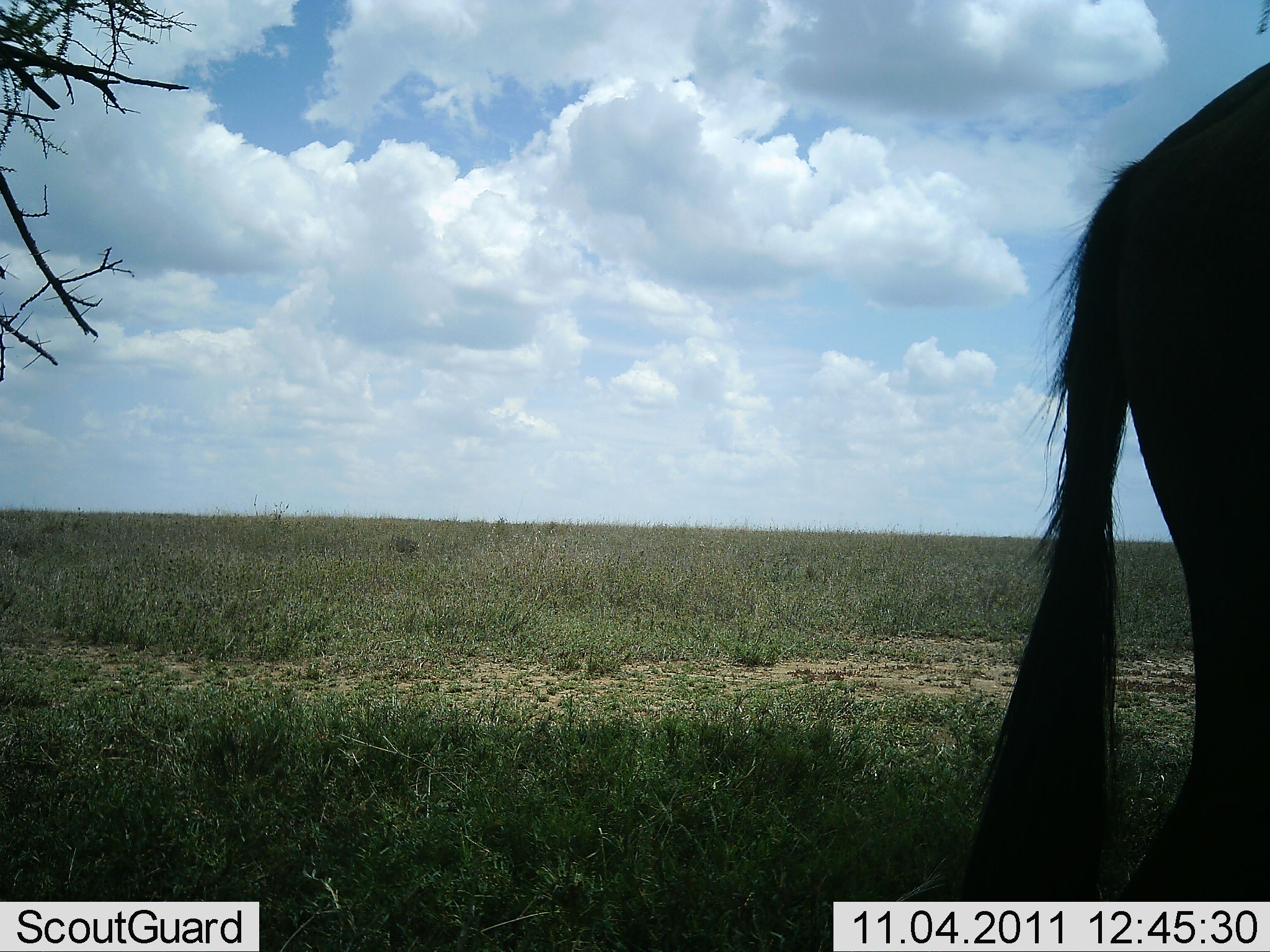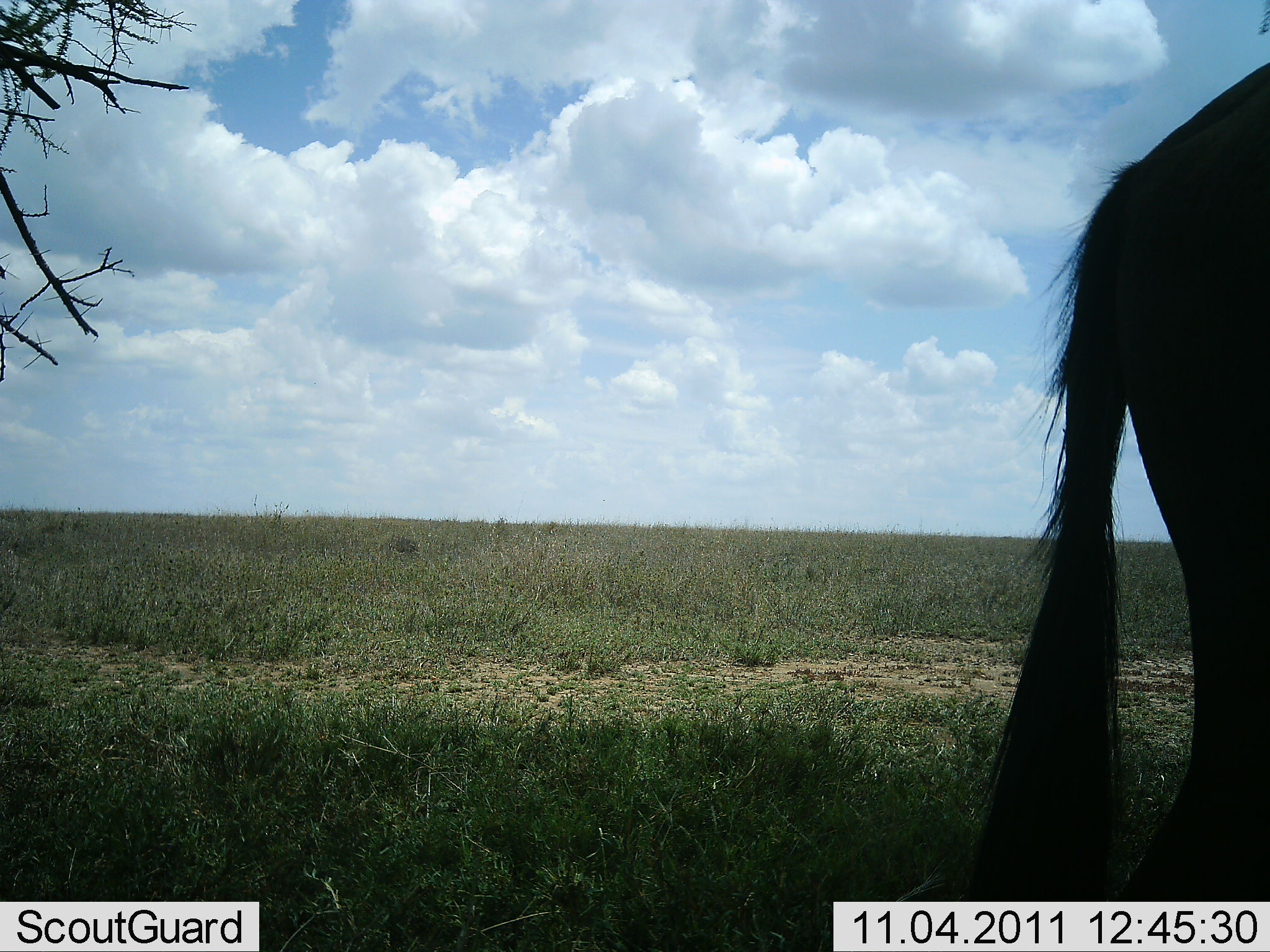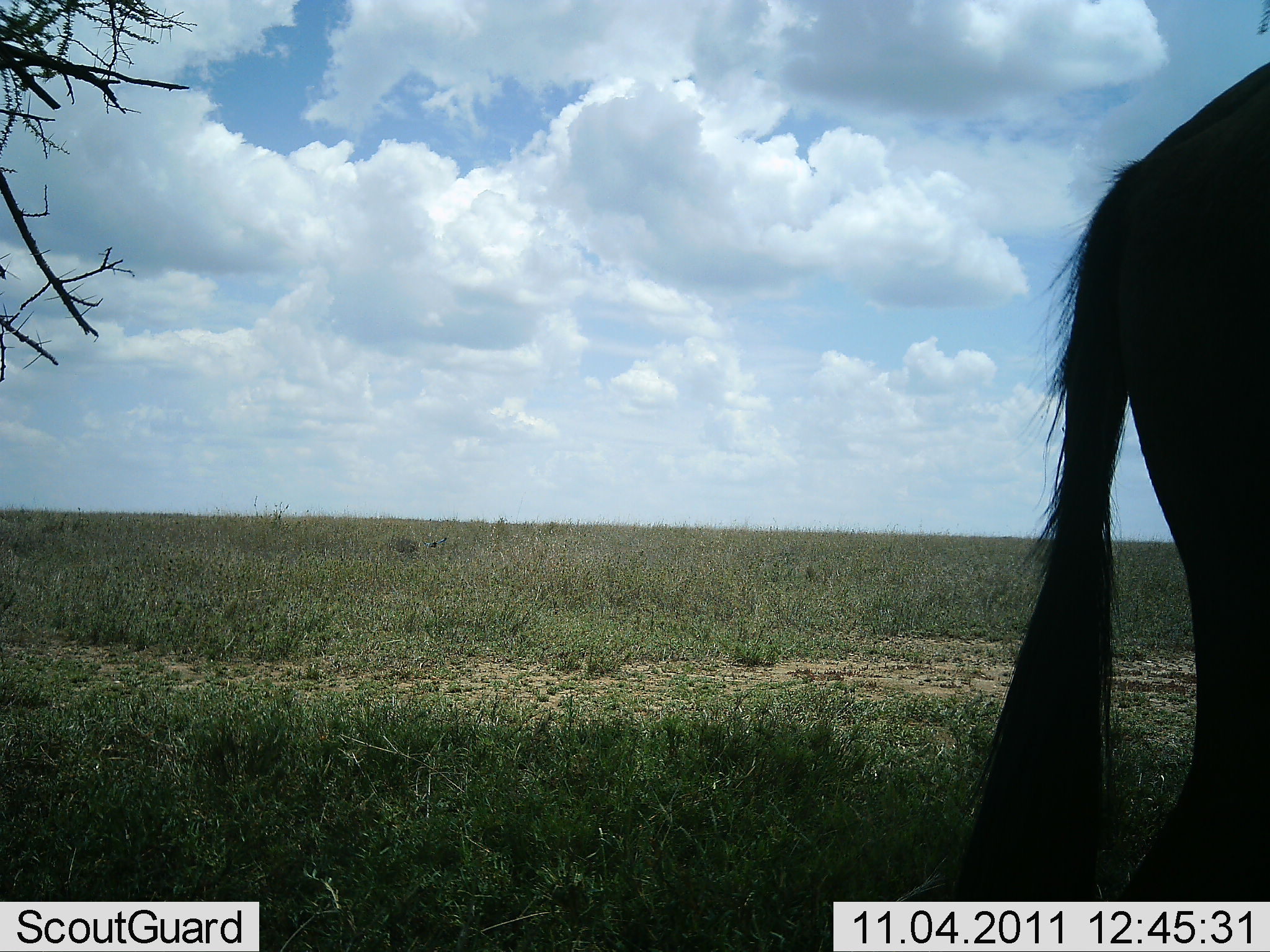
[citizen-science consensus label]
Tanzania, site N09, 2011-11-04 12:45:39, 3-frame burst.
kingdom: Animalia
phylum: Chordata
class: Mammalia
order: Artiodactyla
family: Bovidae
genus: Connochaetes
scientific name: Connochaetes taurinus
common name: blue wildebeest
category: wildebeest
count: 1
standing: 100%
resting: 0%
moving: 0%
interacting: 0%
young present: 0%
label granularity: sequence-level